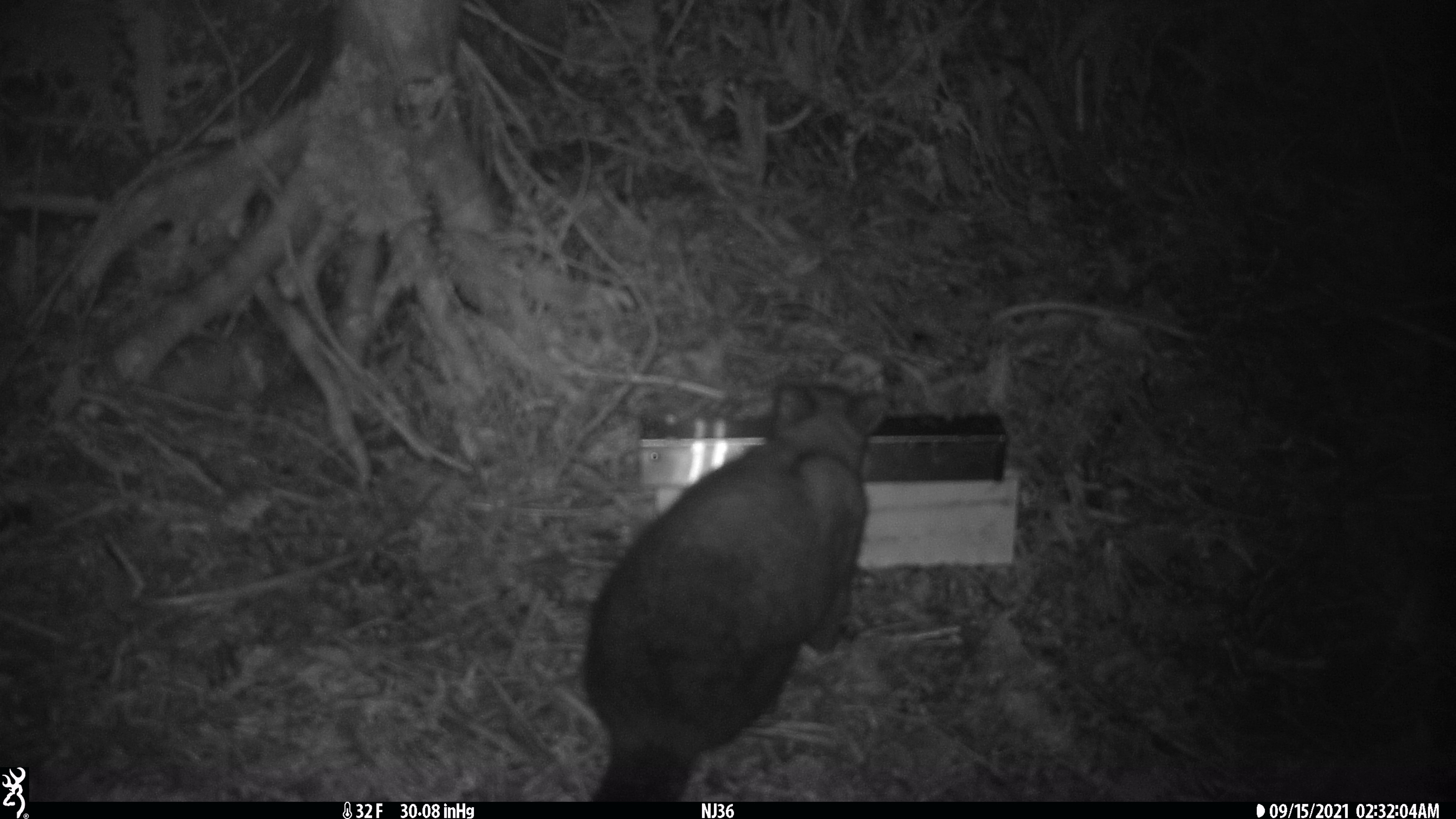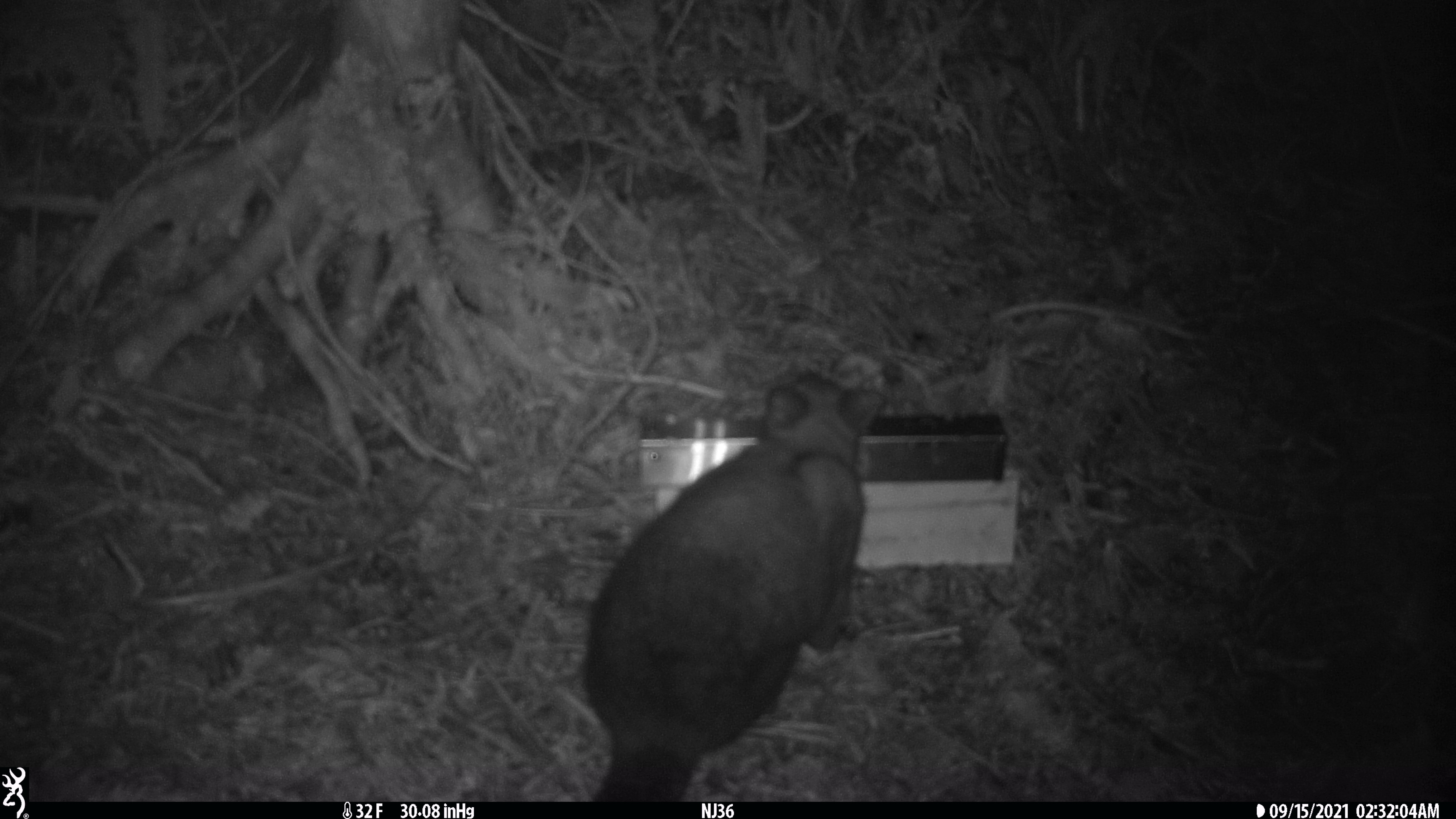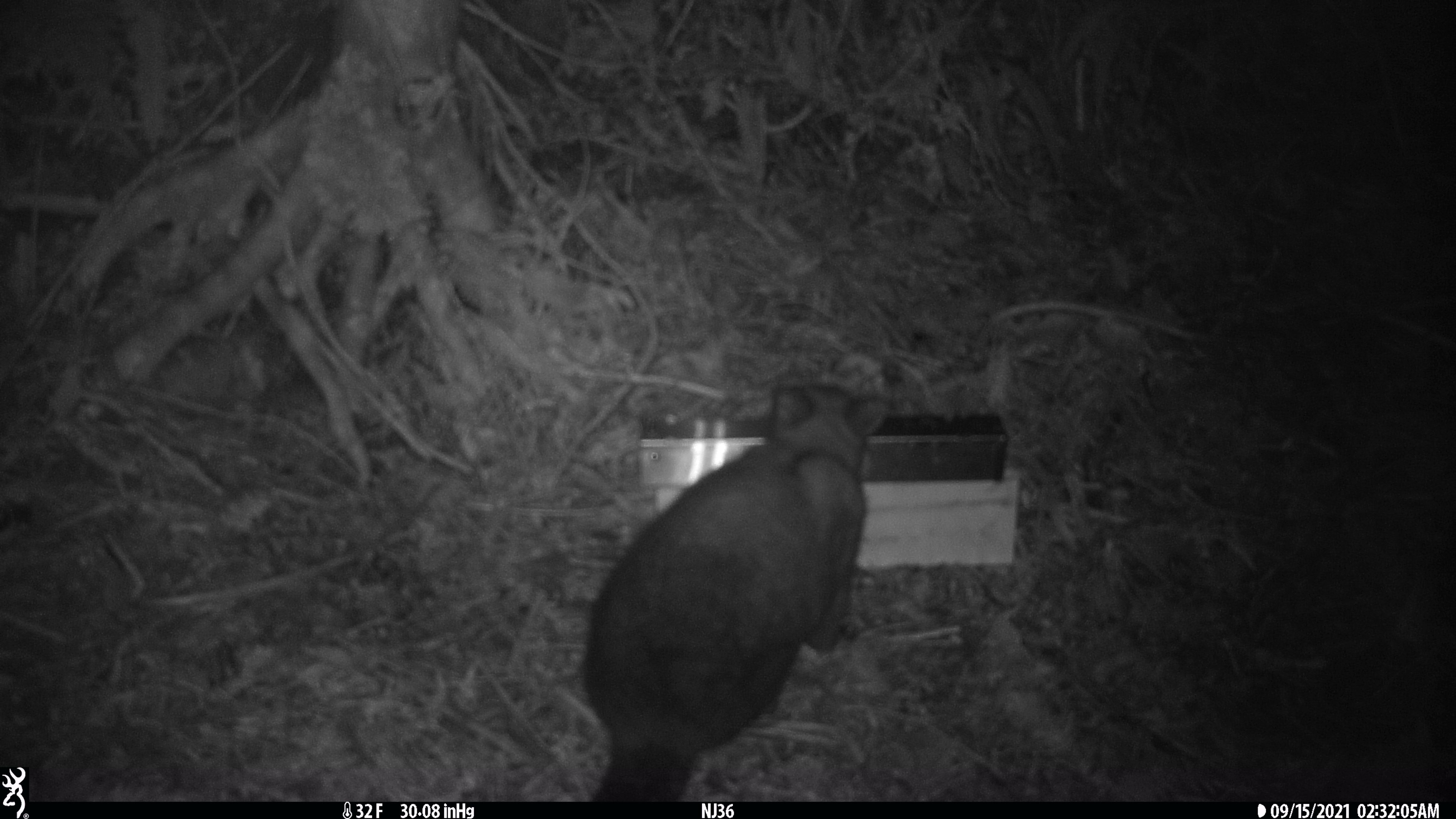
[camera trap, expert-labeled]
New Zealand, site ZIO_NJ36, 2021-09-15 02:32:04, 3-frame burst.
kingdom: Animalia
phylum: Chordata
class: Mammalia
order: Diprotodontia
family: Phalangeridae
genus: Trichosurus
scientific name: Trichosurus vulpecula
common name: common brushtail possum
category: possum